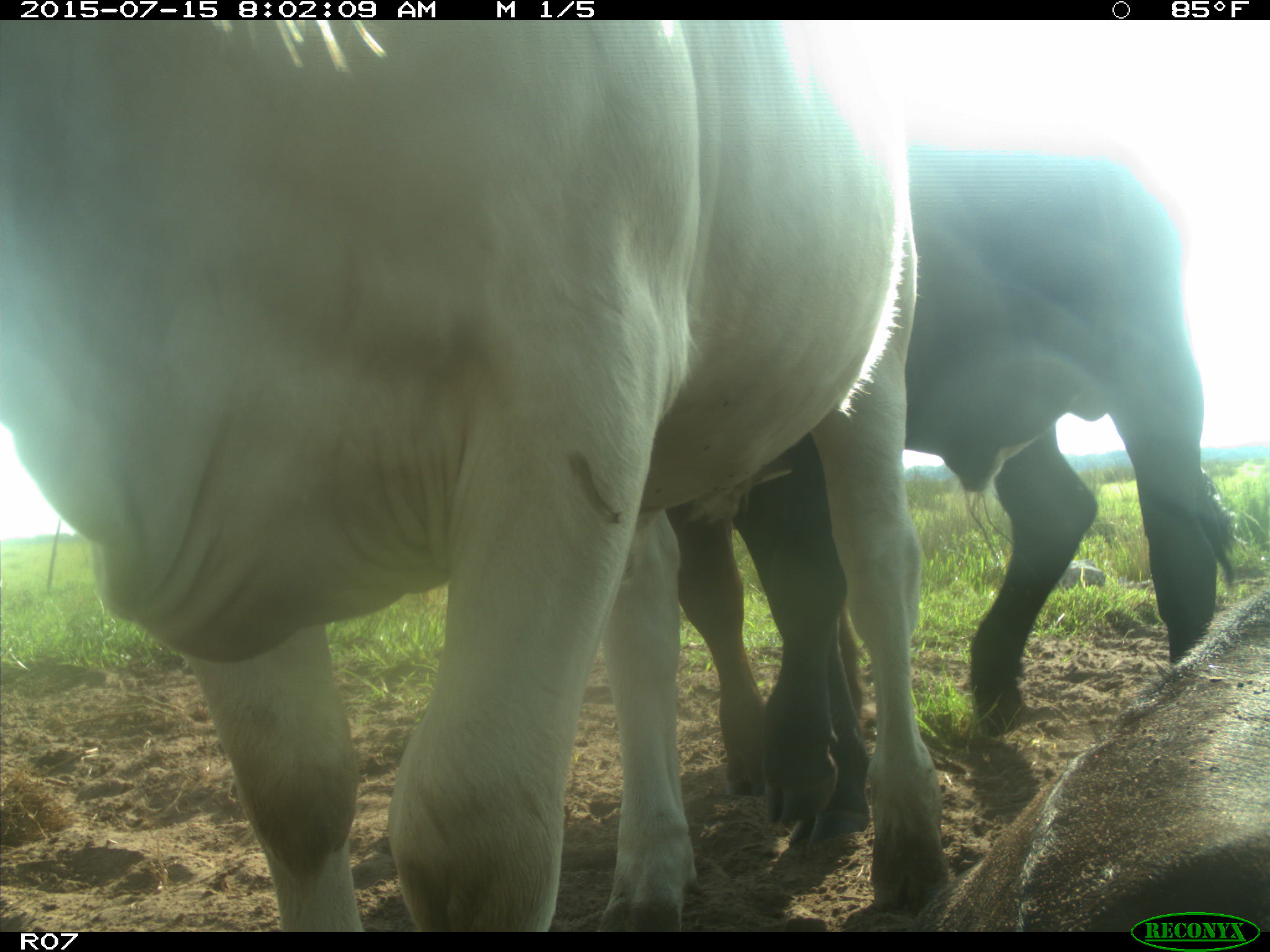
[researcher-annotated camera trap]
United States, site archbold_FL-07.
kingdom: Animalia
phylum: Chordata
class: Mammalia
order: Artiodactyla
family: Bovidae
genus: Bos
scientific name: Bos taurus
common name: domestic cow